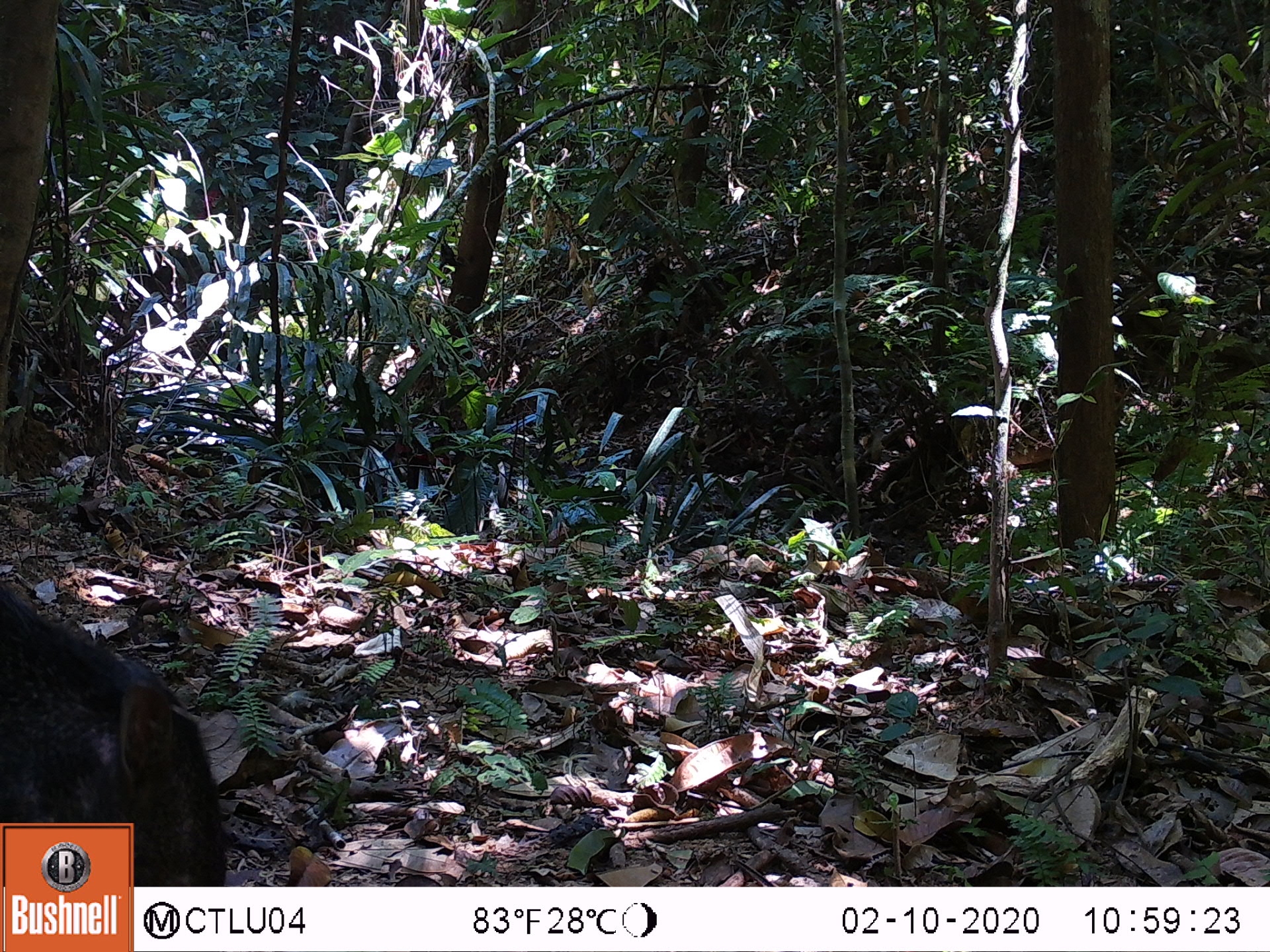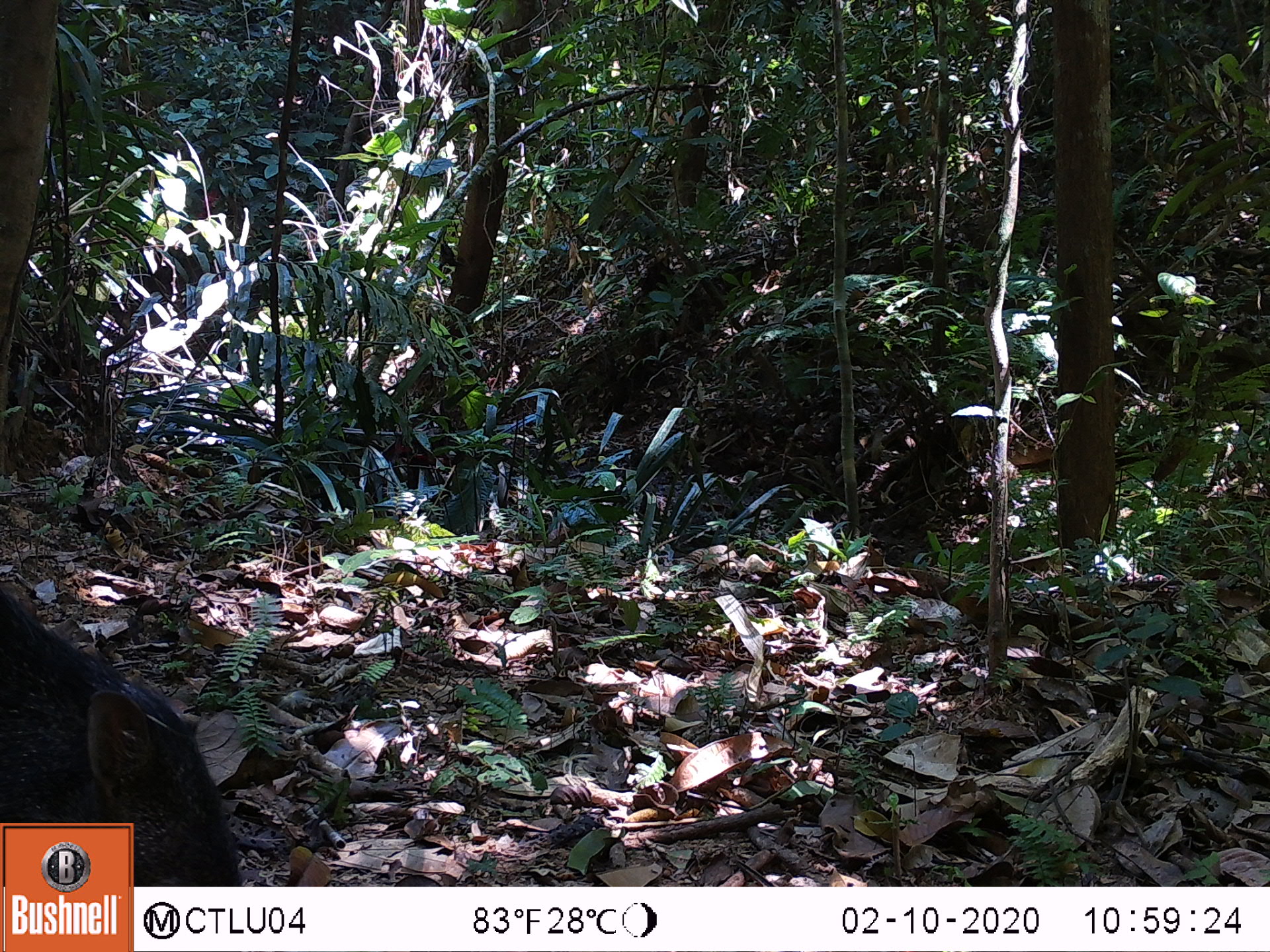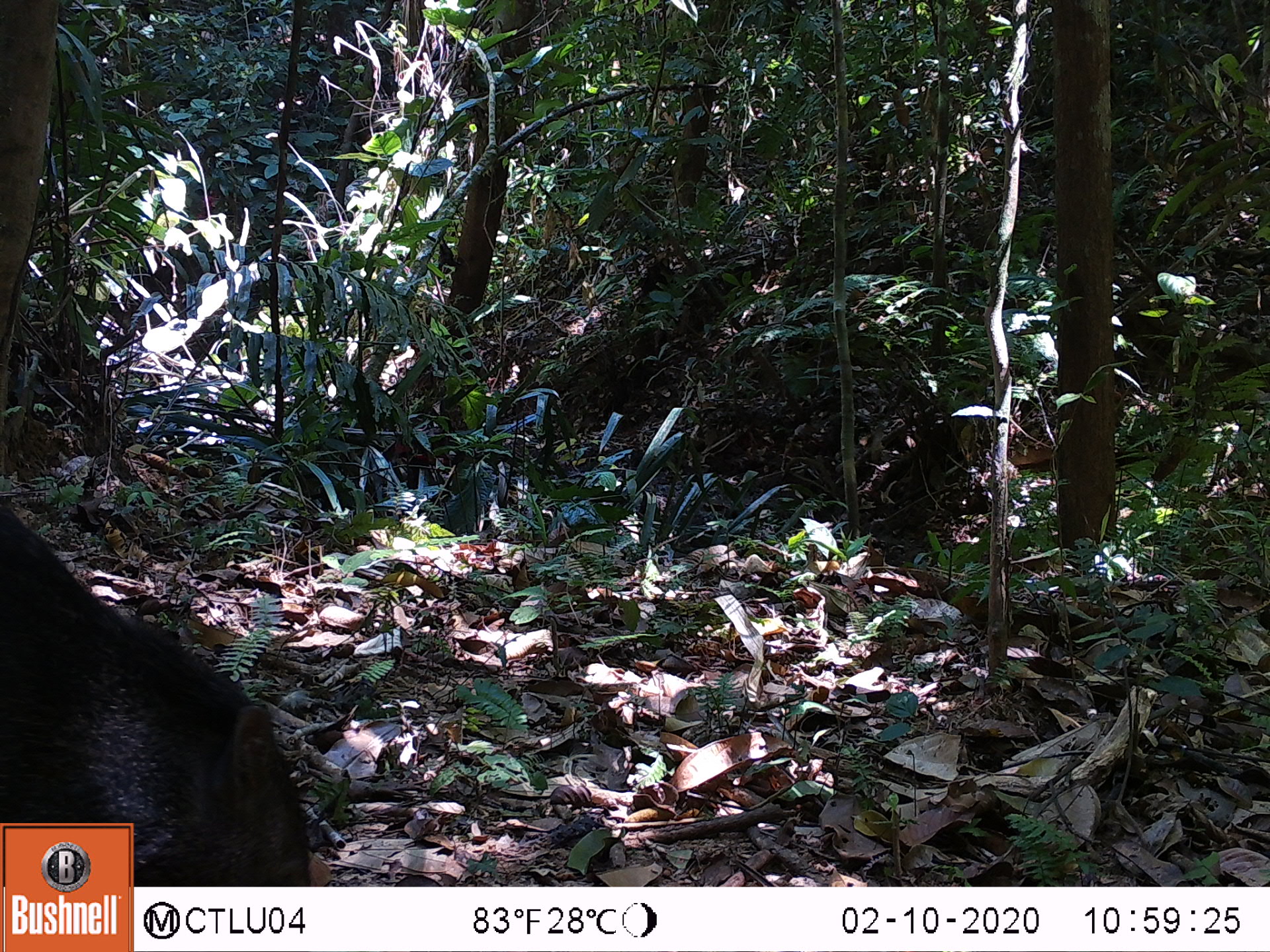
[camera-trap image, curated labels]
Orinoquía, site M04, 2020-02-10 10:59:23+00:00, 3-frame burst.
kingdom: Animalia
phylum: Chordata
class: Mammalia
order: Artiodactyla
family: Tayassuidae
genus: Pecari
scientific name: Pecari tajacu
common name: collared peccary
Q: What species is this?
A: Collared peccary (Pecari tajacu).